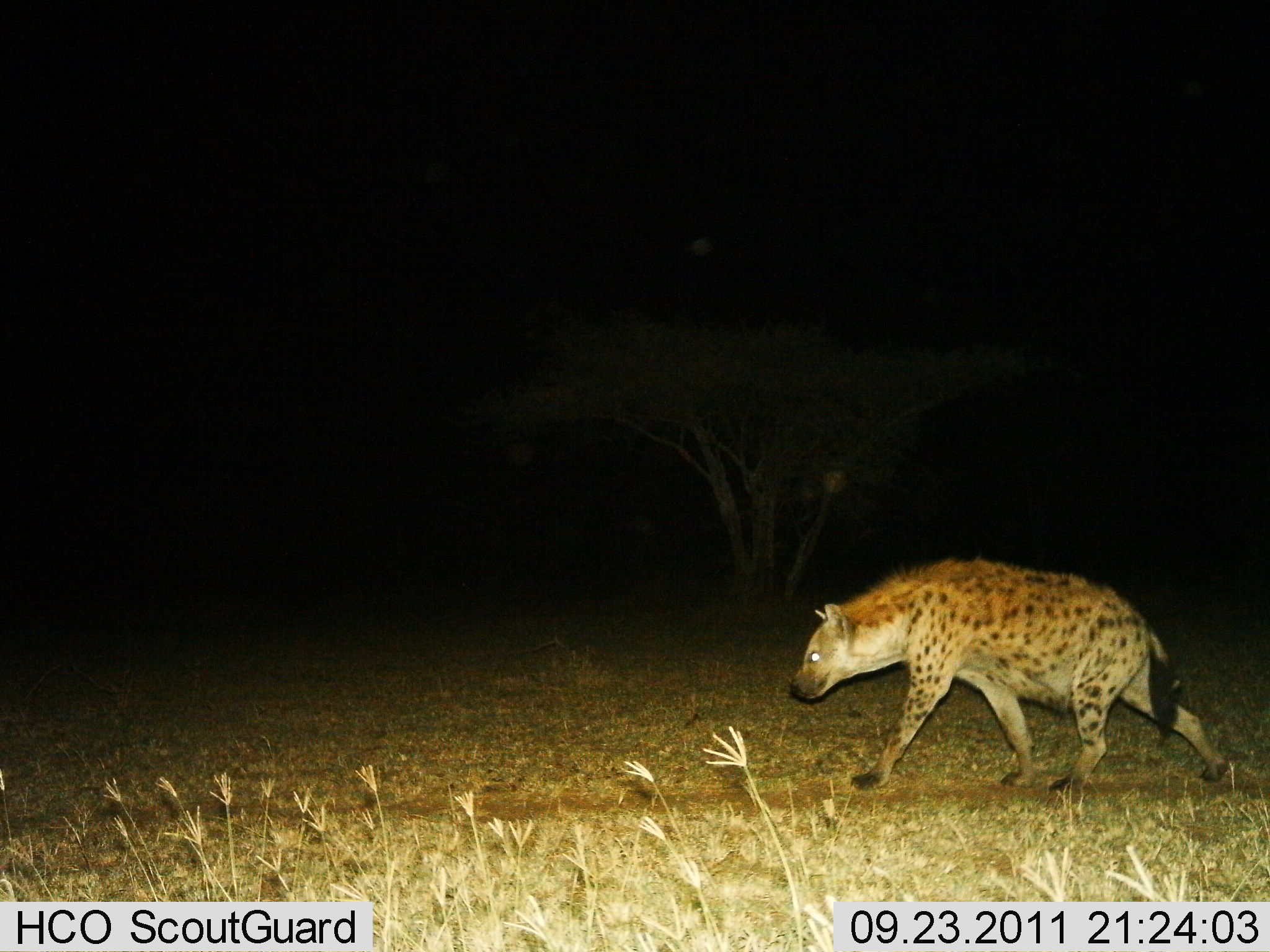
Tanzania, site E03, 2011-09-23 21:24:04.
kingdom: Animalia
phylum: Chordata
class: Mammalia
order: Carnivora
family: Hyaenidae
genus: Crocuta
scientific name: Crocuta crocuta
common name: spotted hyena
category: hyenaspotted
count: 1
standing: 0%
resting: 0%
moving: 100%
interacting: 0%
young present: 0%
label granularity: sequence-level